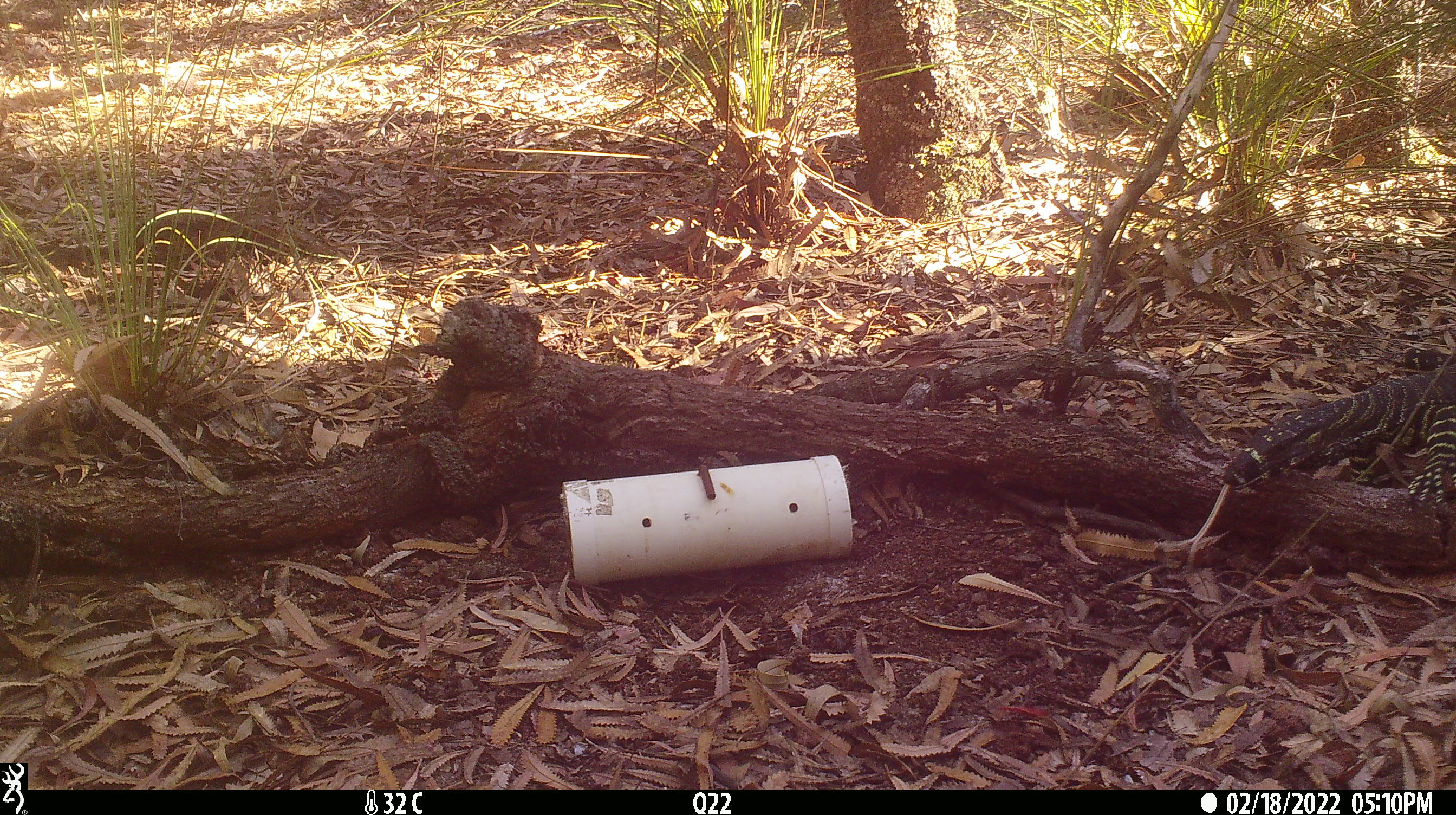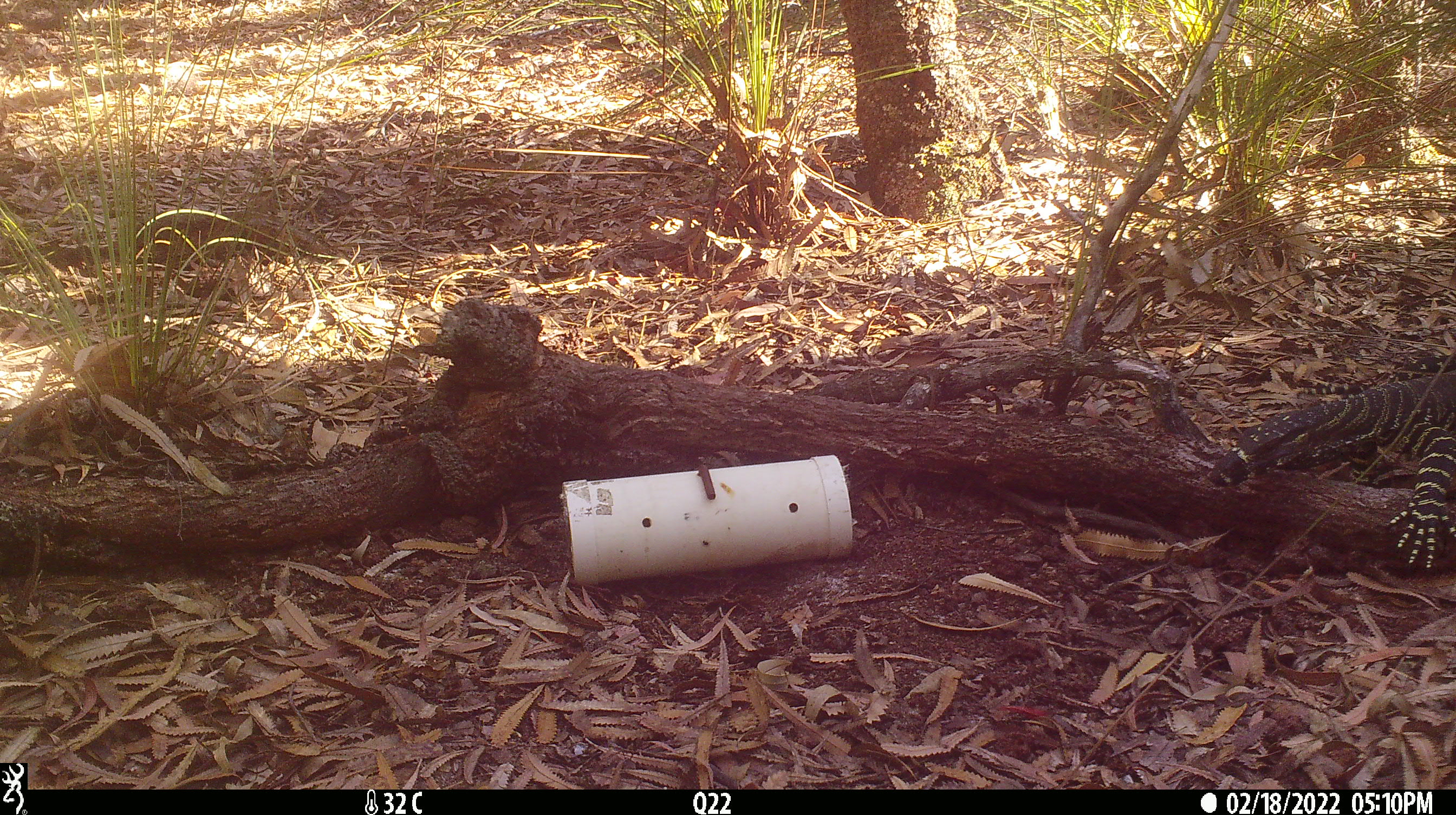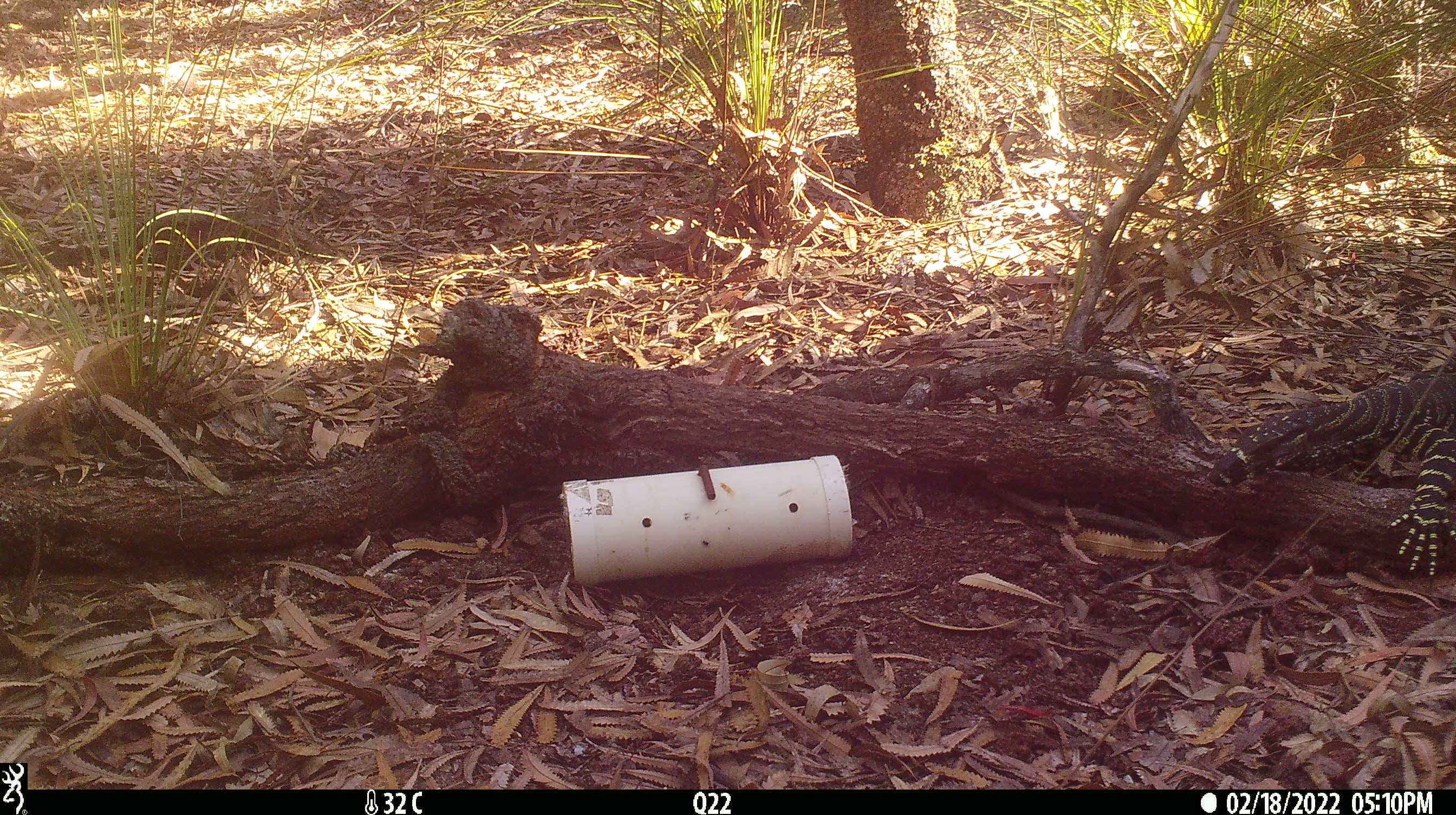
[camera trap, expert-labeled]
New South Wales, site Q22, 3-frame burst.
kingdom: Animalia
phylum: Chordata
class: Reptilia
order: Squamata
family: Varanidae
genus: Varanus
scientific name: Varanus varius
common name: lace monitor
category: goanna